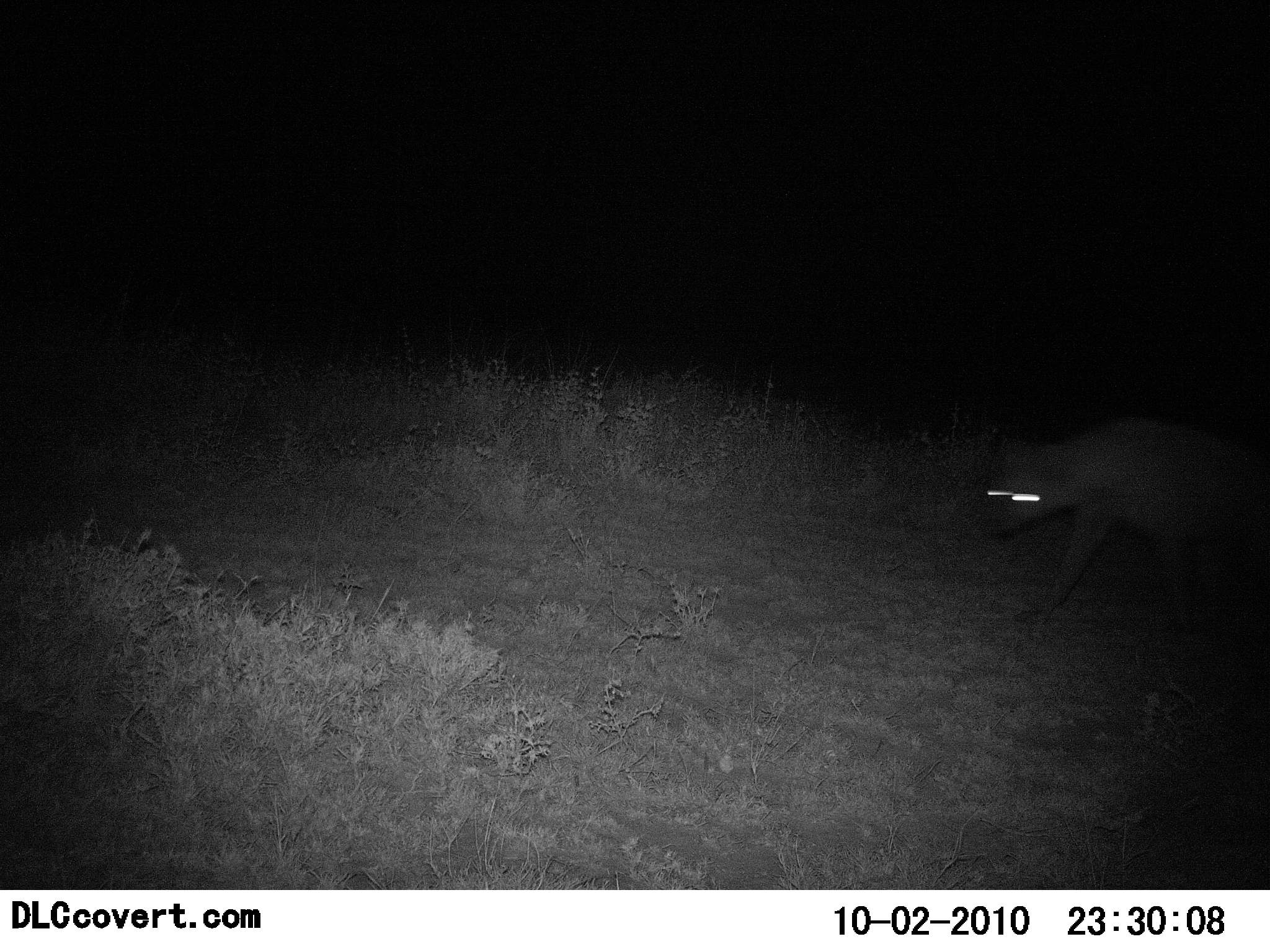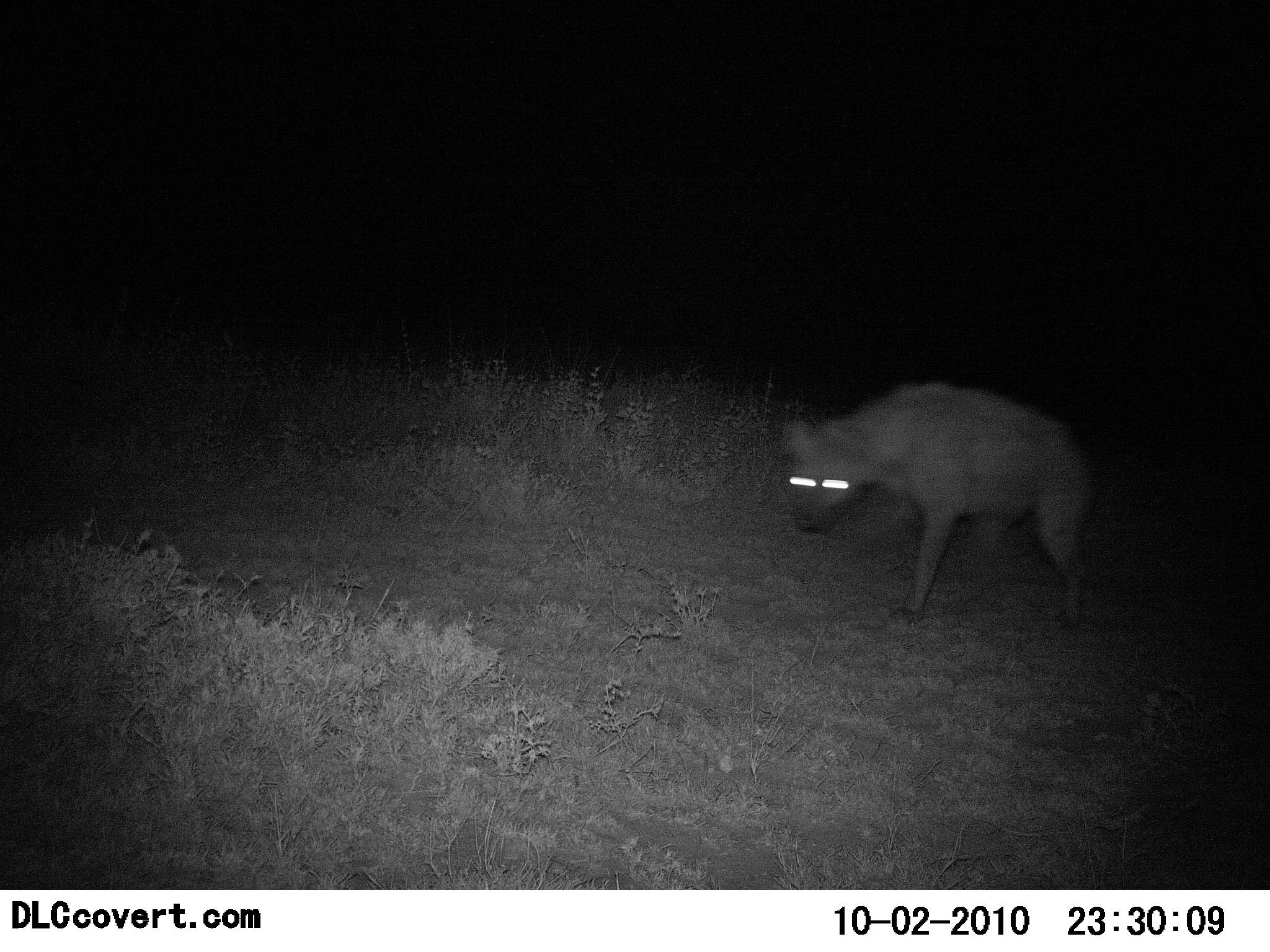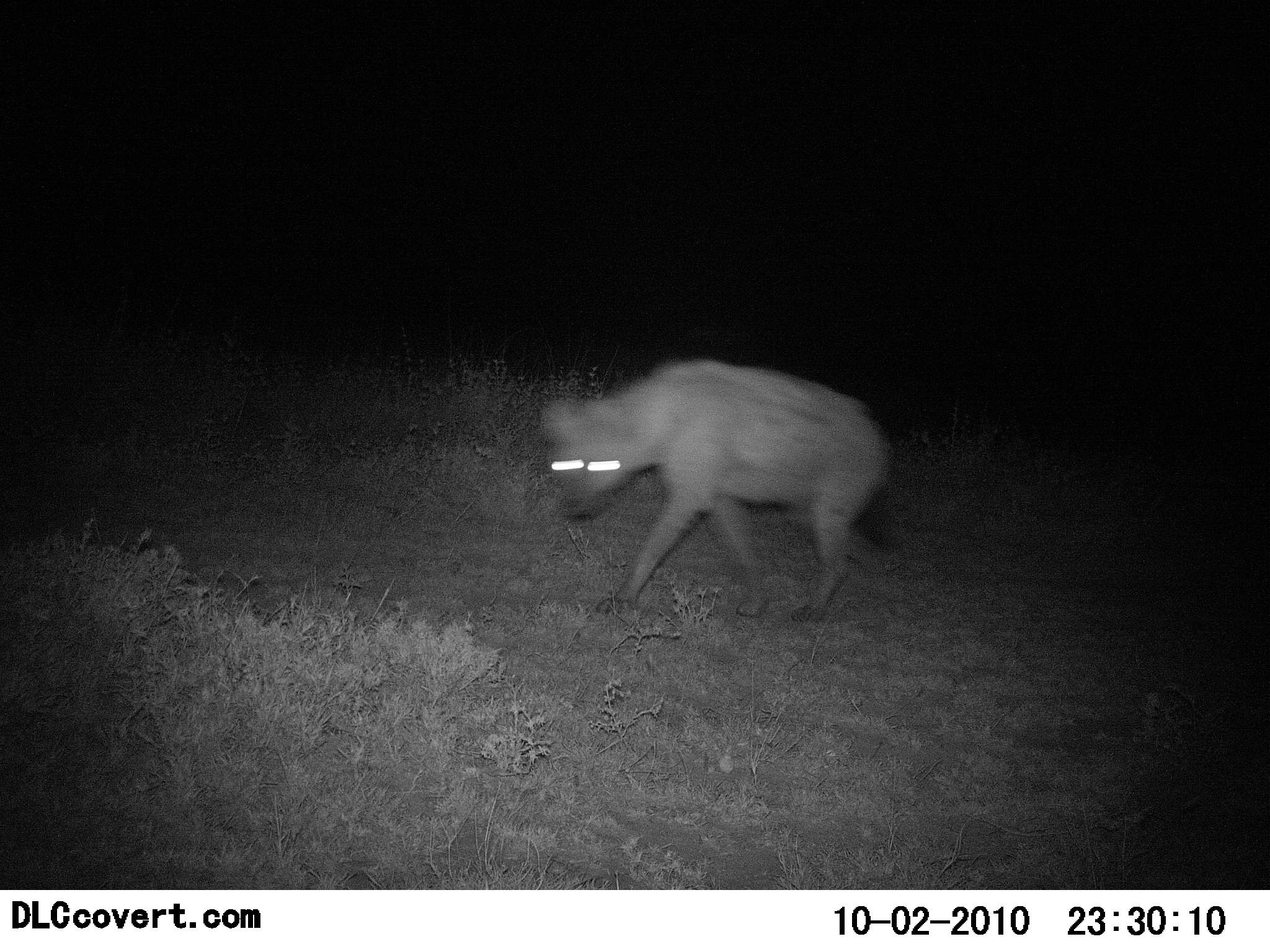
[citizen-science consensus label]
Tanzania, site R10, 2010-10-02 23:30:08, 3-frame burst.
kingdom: Animalia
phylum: Chordata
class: Mammalia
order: Carnivora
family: Hyaenidae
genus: Crocuta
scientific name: Crocuta crocuta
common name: spotted hyena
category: hyenaspotted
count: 1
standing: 0%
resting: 0%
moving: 100%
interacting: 0%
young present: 0%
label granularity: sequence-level